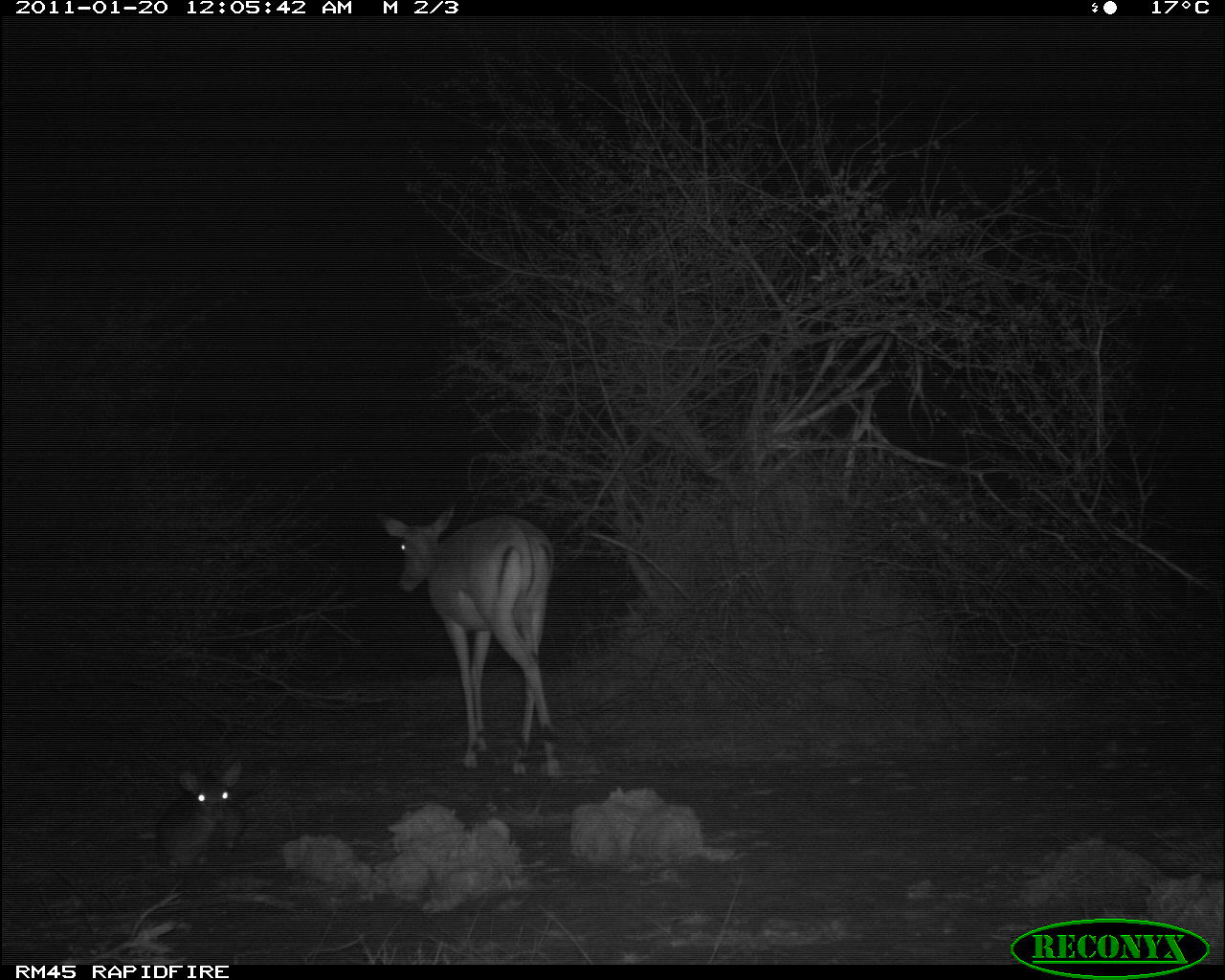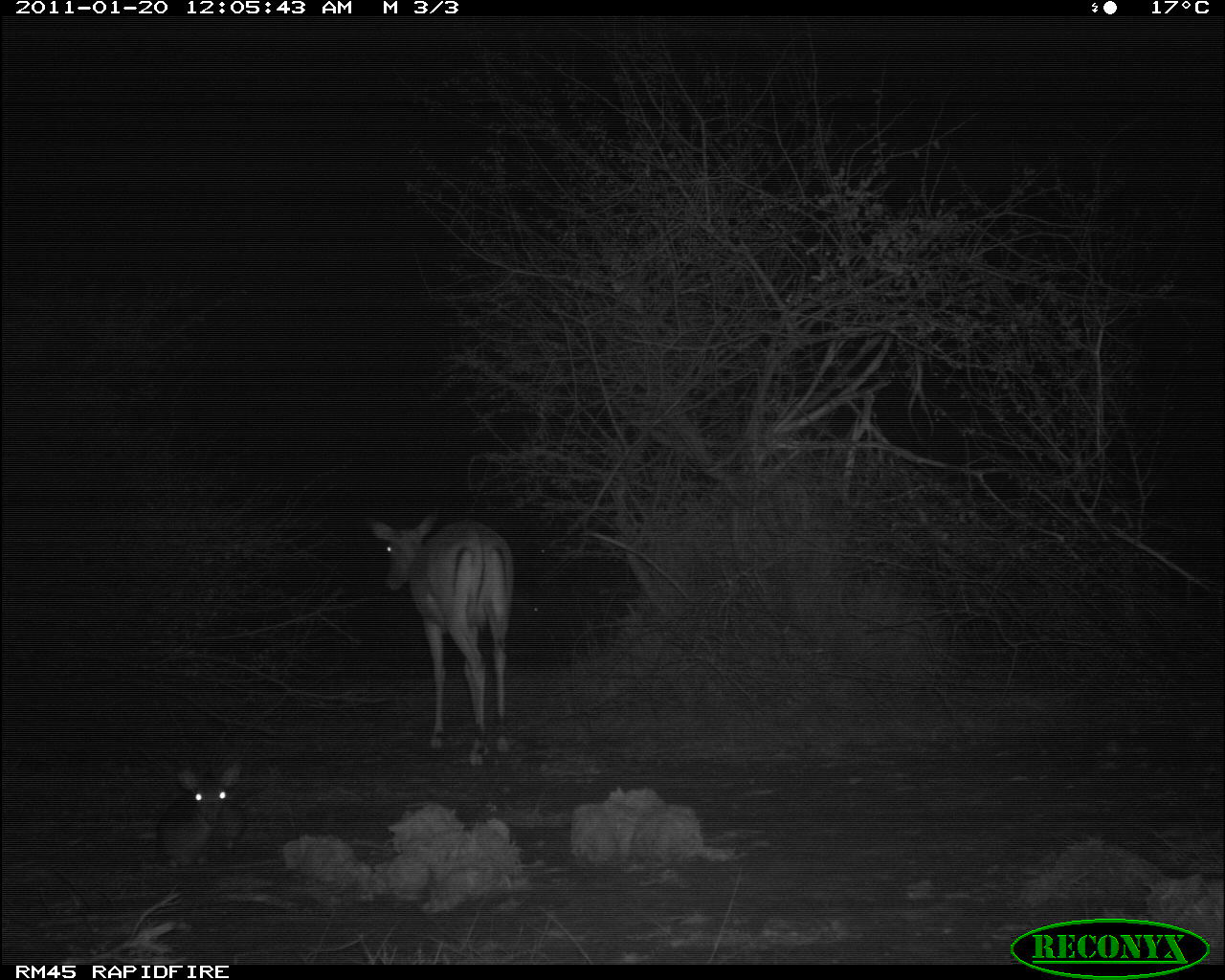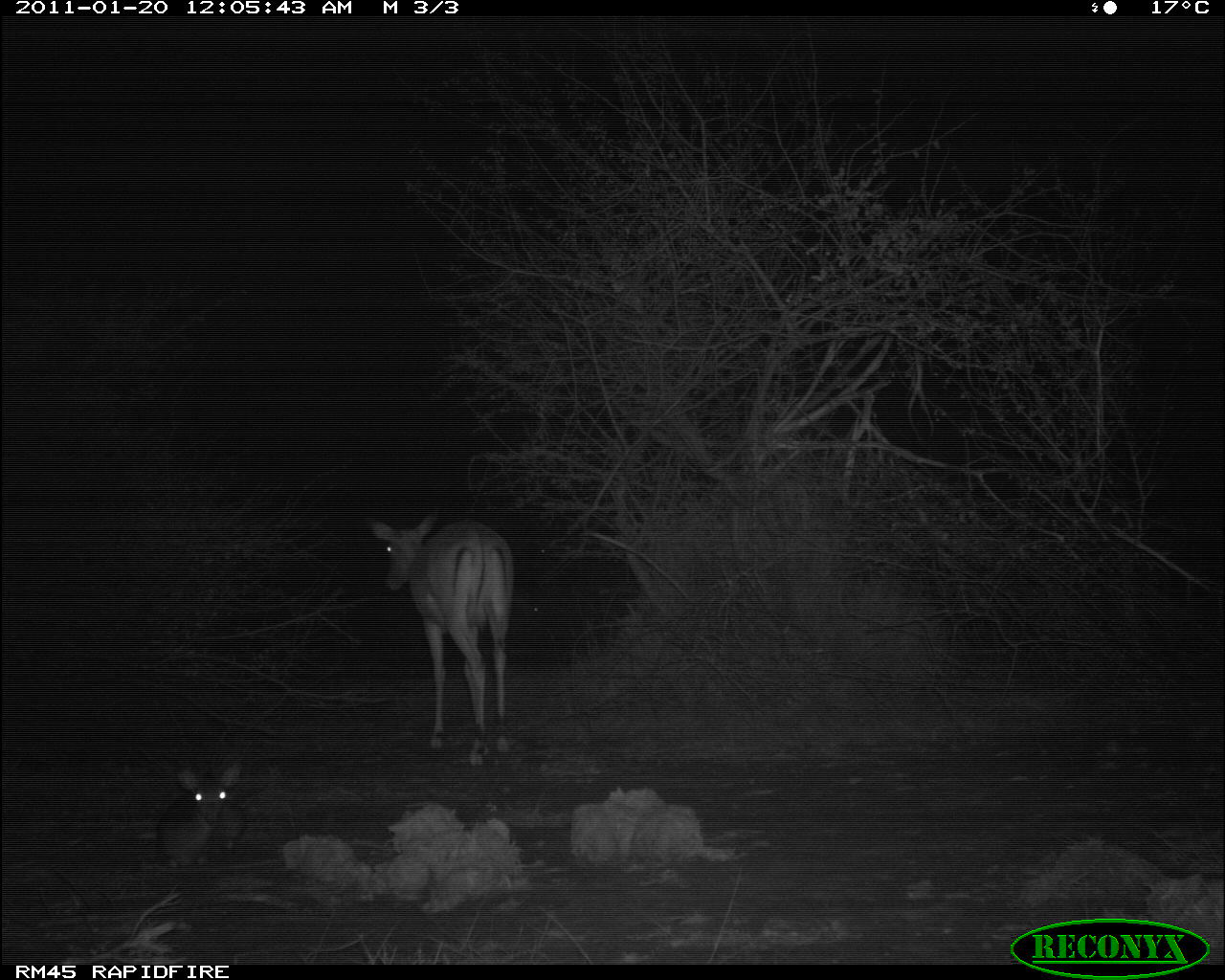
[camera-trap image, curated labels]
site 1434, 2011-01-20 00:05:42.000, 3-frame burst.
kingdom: Animalia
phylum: Chordata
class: Mammalia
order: Artiodactyla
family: Bovidae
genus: Madoqua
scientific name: Madoqua guentheri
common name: günther's dik-dik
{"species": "Madoqua guentheri (günther's dik-dik)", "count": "1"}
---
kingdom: Animalia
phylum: Chordata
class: Mammalia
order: Artiodactyla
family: Bovidae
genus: Aepyceros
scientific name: Aepyceros melampus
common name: impala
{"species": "Aepyceros melampus (impala)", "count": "1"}